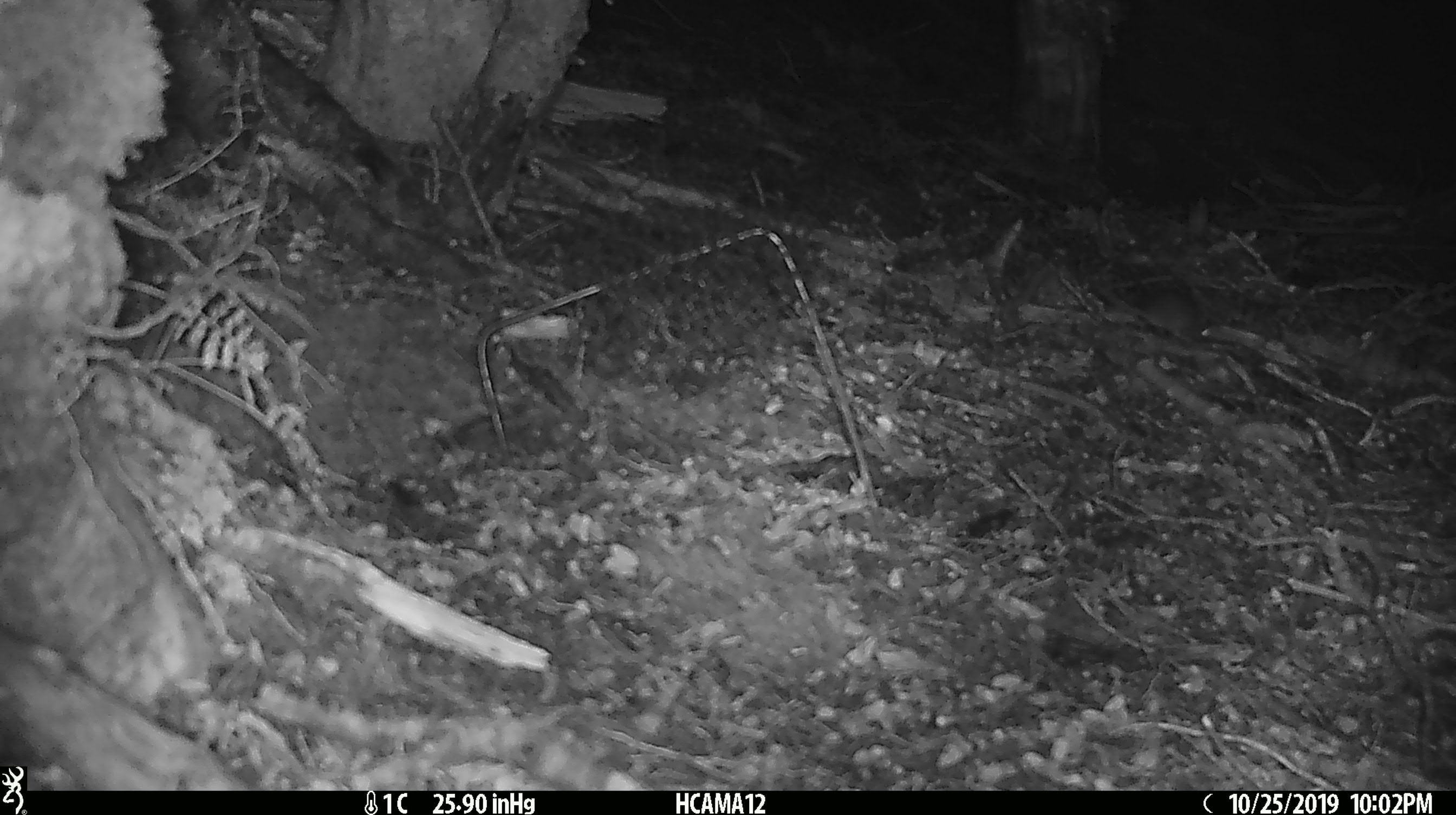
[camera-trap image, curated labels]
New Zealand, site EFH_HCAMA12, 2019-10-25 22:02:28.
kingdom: Animalia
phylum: Chordata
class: Mammalia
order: Rodentia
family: Muridae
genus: Mus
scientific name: Mus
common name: mouse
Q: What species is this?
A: Mouse (Mus).